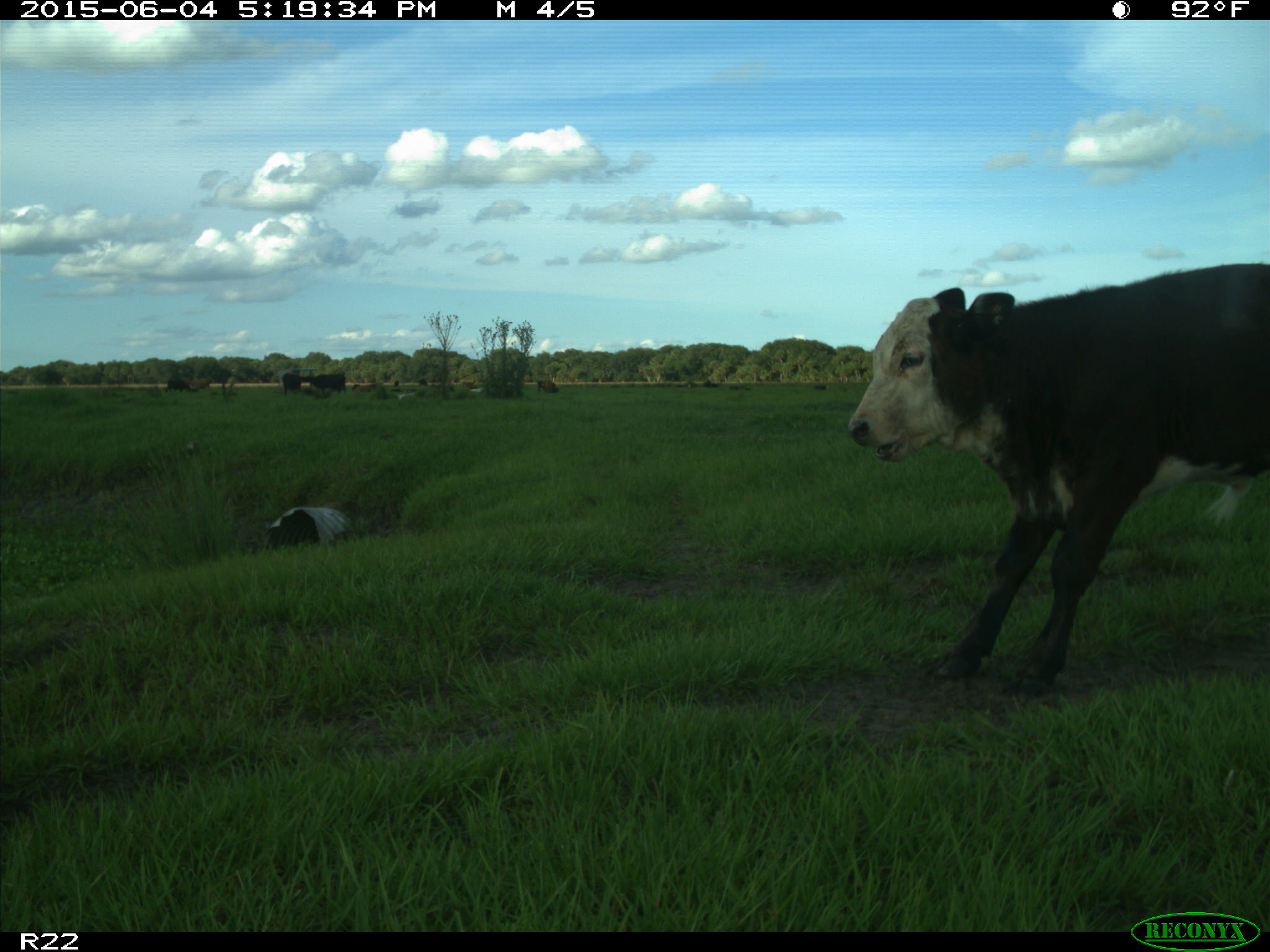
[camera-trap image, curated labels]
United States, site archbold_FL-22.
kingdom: Animalia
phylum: Chordata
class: Mammalia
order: Artiodactyla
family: Bovidae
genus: Bos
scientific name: Bos taurus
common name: domestic cow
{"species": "Bos taurus (domestic cow)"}